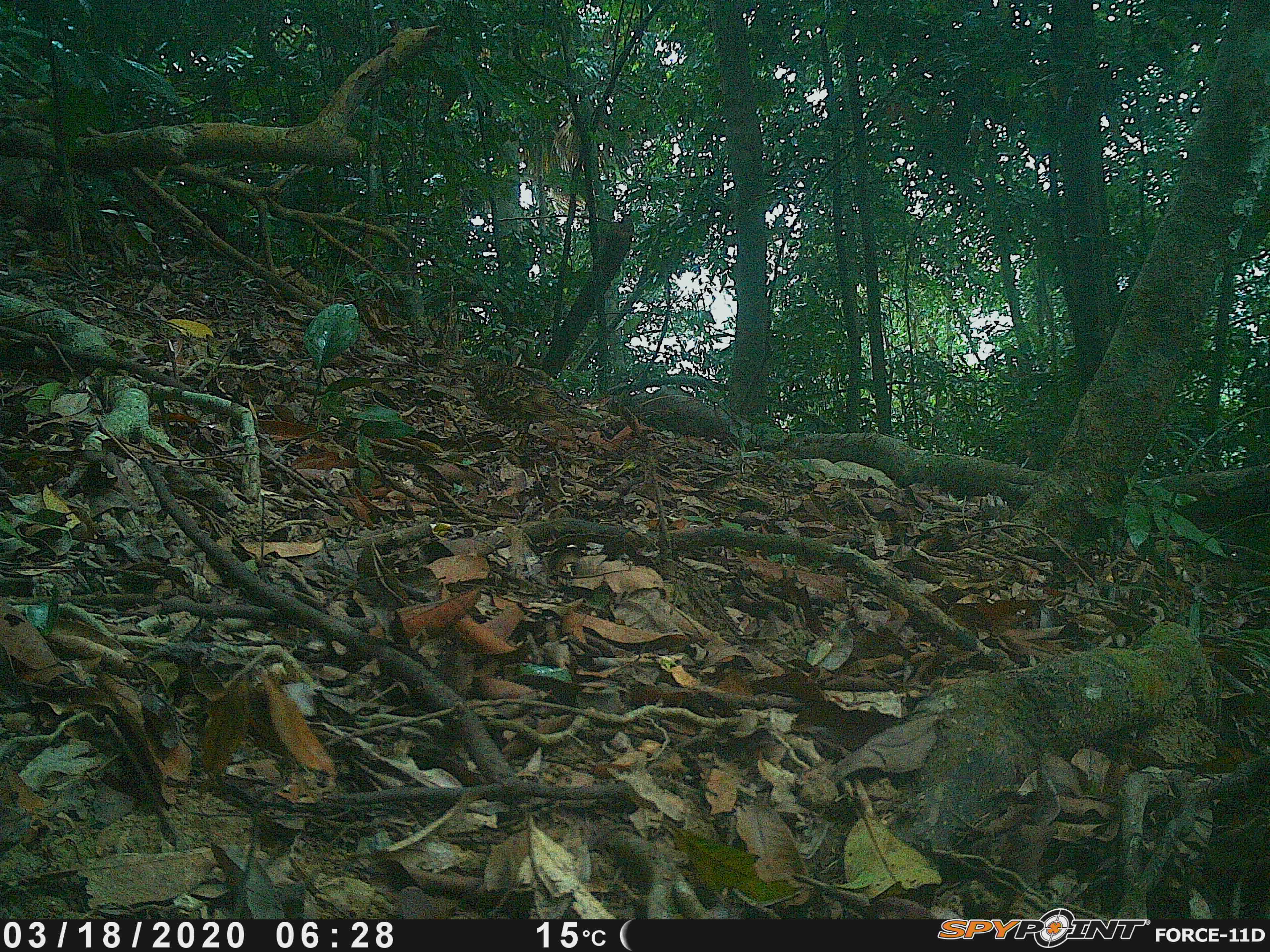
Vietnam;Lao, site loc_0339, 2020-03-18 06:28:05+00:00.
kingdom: Animalia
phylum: Chordata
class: Aves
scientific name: Aves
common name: bird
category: unidentified bird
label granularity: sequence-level